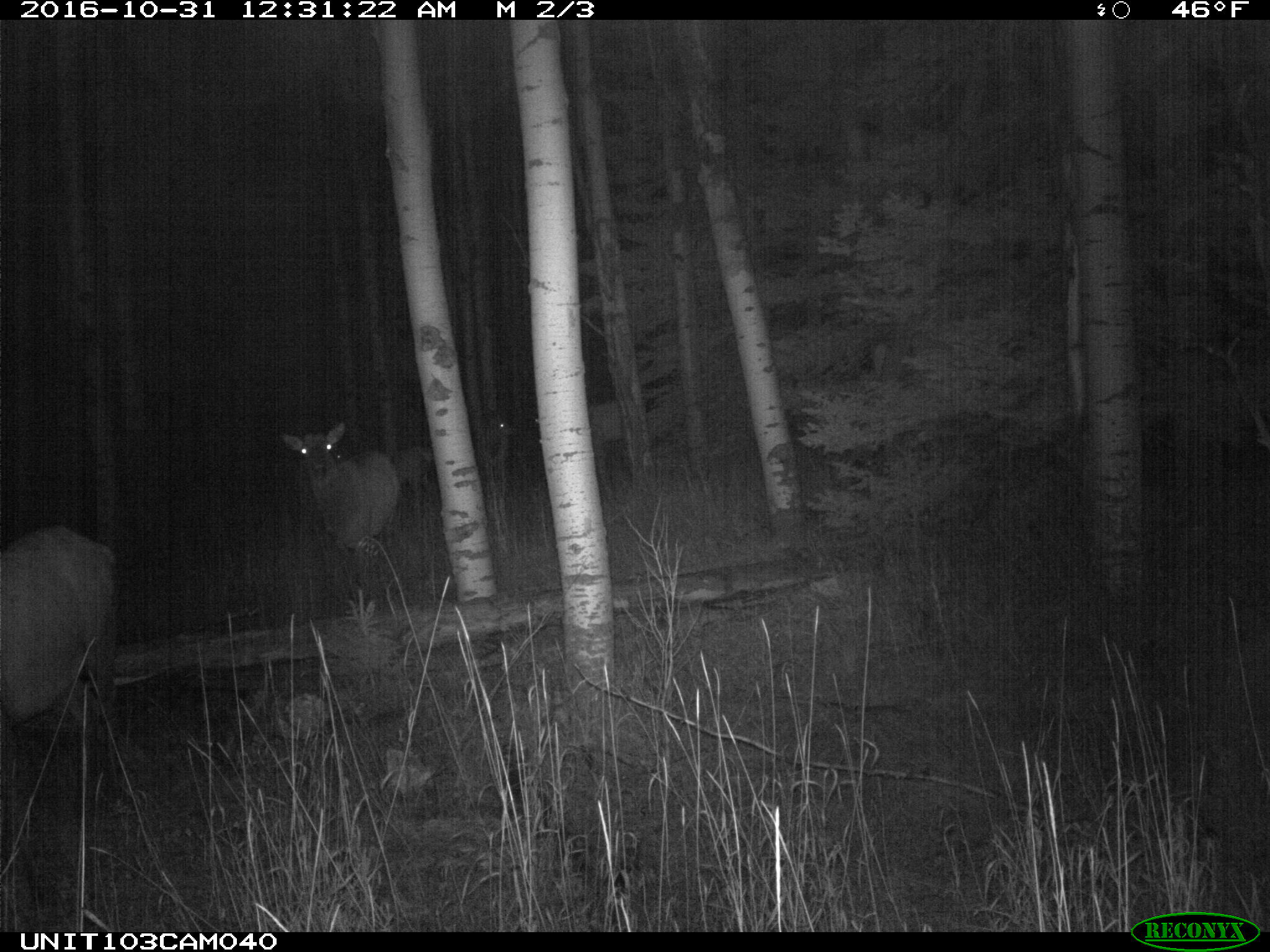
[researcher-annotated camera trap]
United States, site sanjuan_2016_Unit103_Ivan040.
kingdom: Animalia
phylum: Chordata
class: Mammalia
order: Artiodactyla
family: Cervidae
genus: Cervus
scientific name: Cervus elaphus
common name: red deer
Cervus elaphus (red deer).